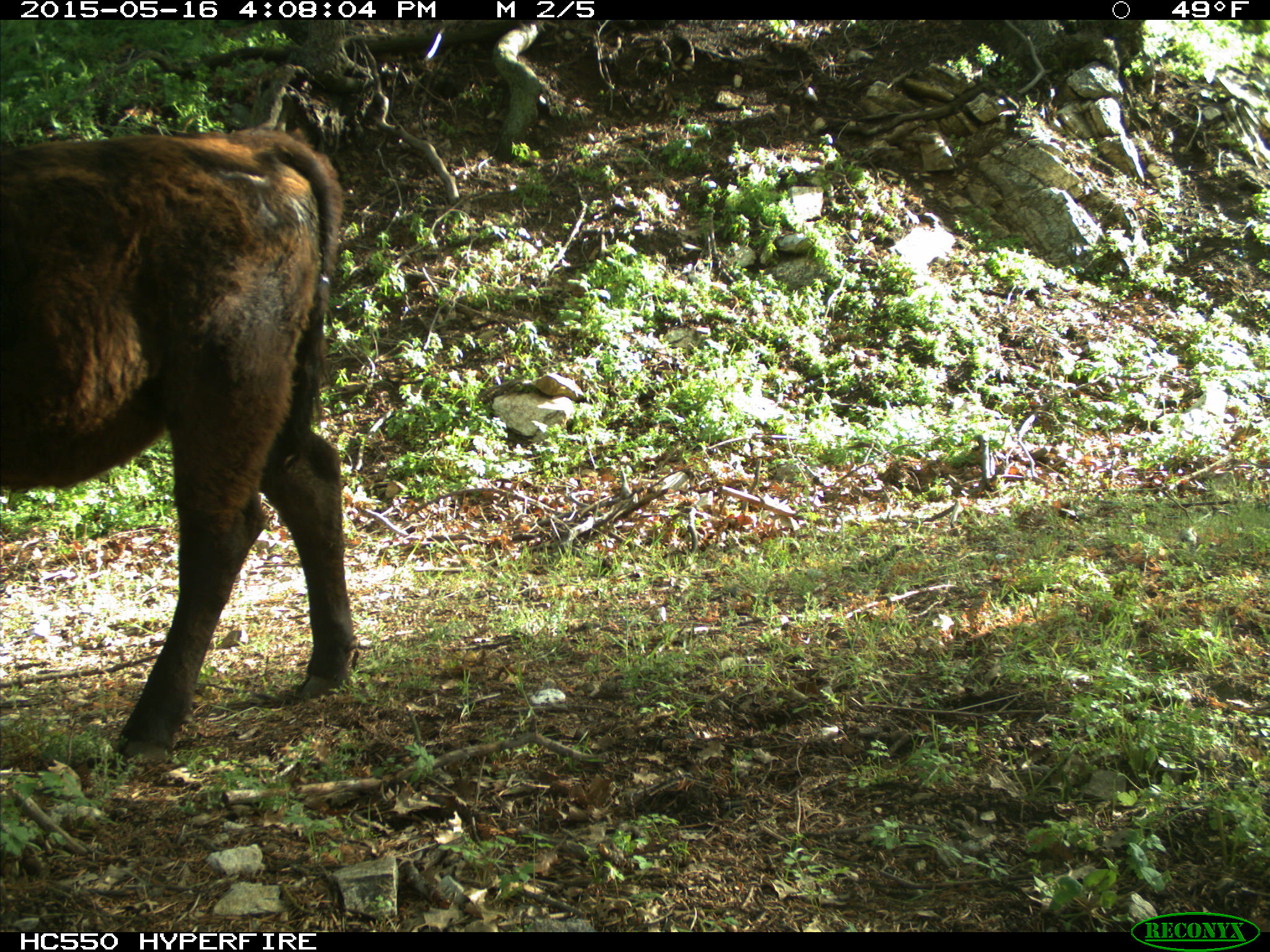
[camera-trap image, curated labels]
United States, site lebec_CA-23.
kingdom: Animalia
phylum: Chordata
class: Mammalia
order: Artiodactyla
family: Bovidae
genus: Bos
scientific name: Bos taurus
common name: domestic cow